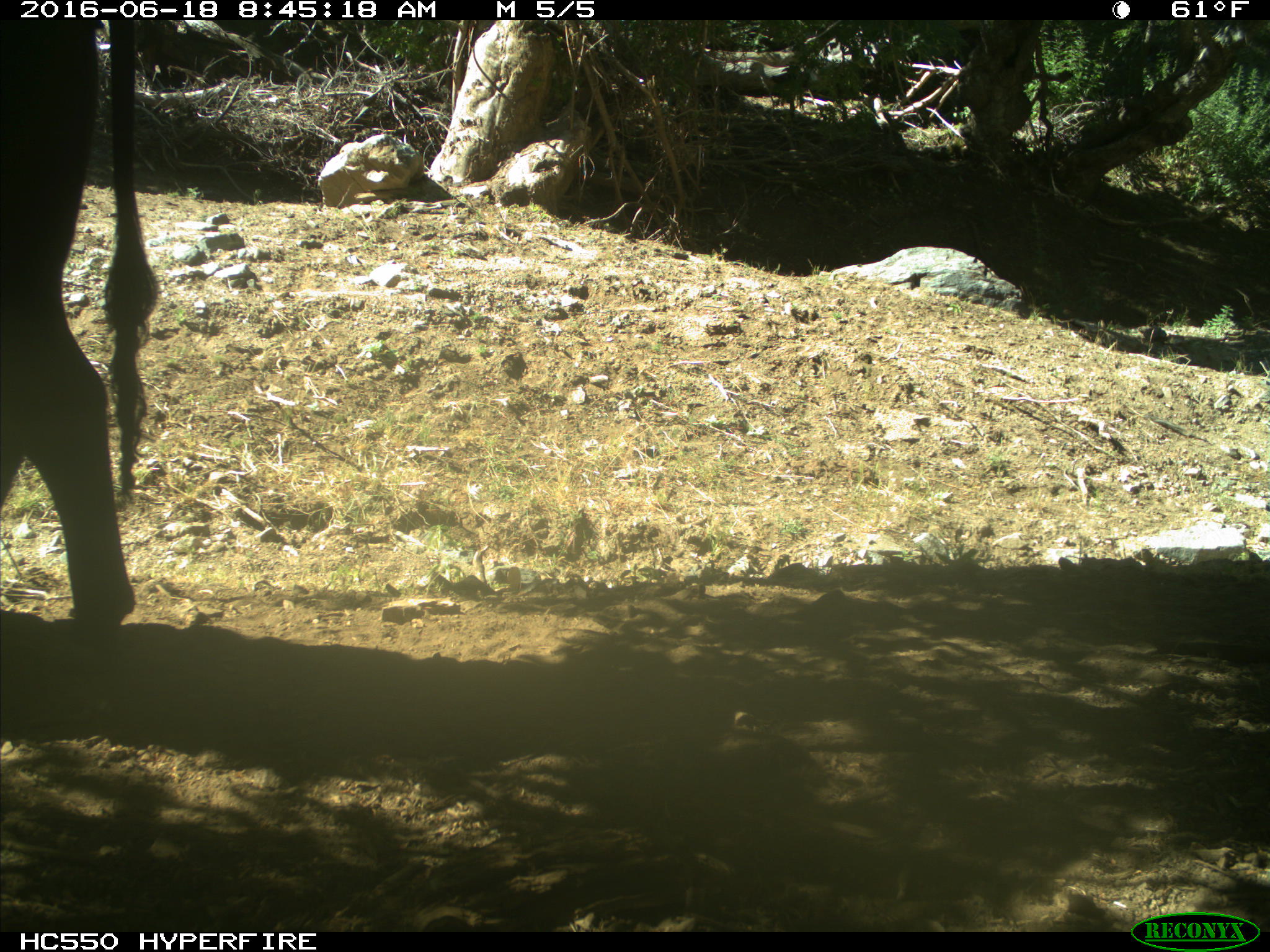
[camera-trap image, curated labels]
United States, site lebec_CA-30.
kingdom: Animalia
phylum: Chordata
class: Mammalia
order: Artiodactyla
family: Bovidae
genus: Bos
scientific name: Bos taurus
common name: domestic cow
Bos taurus (domestic cow).